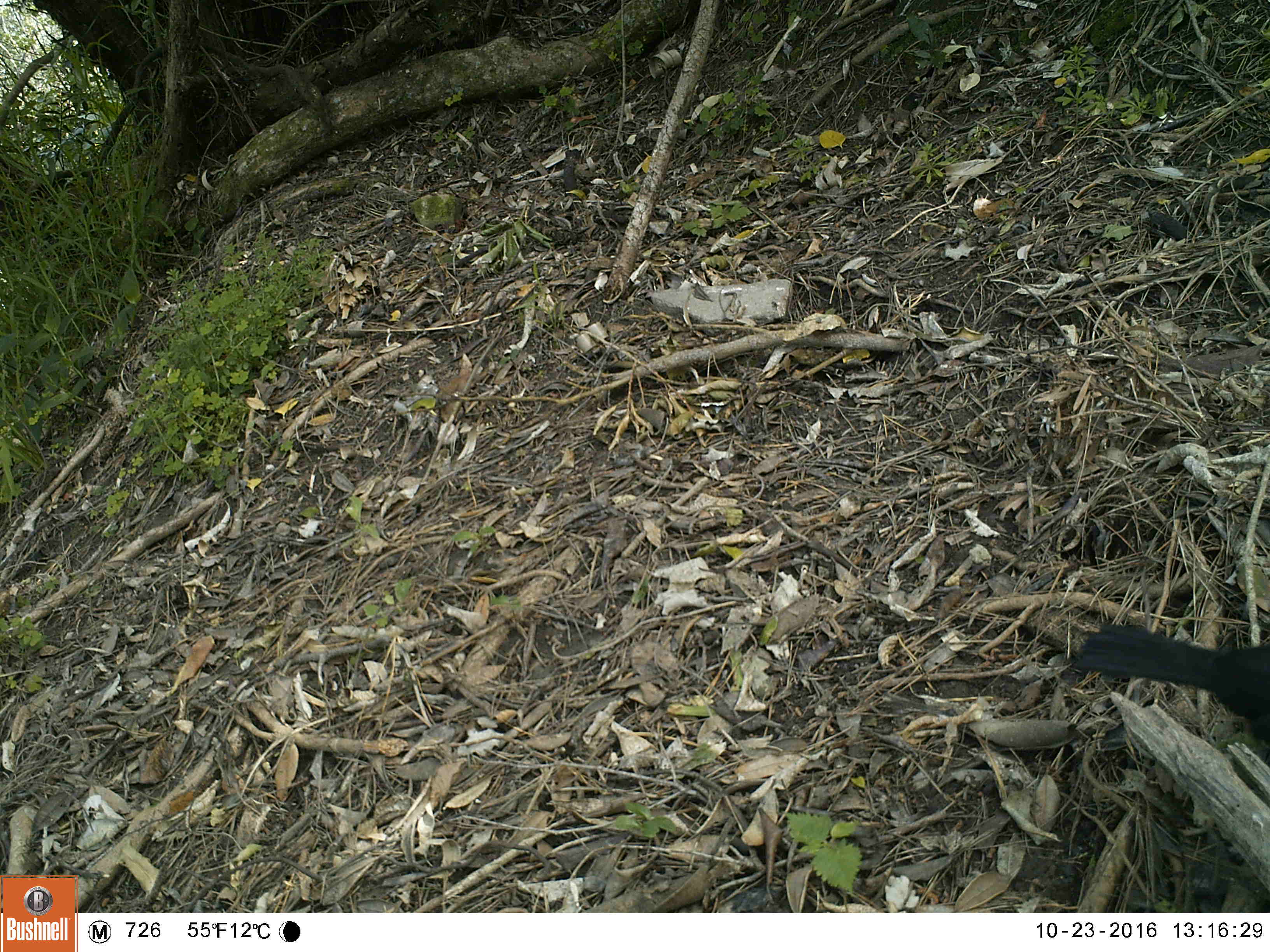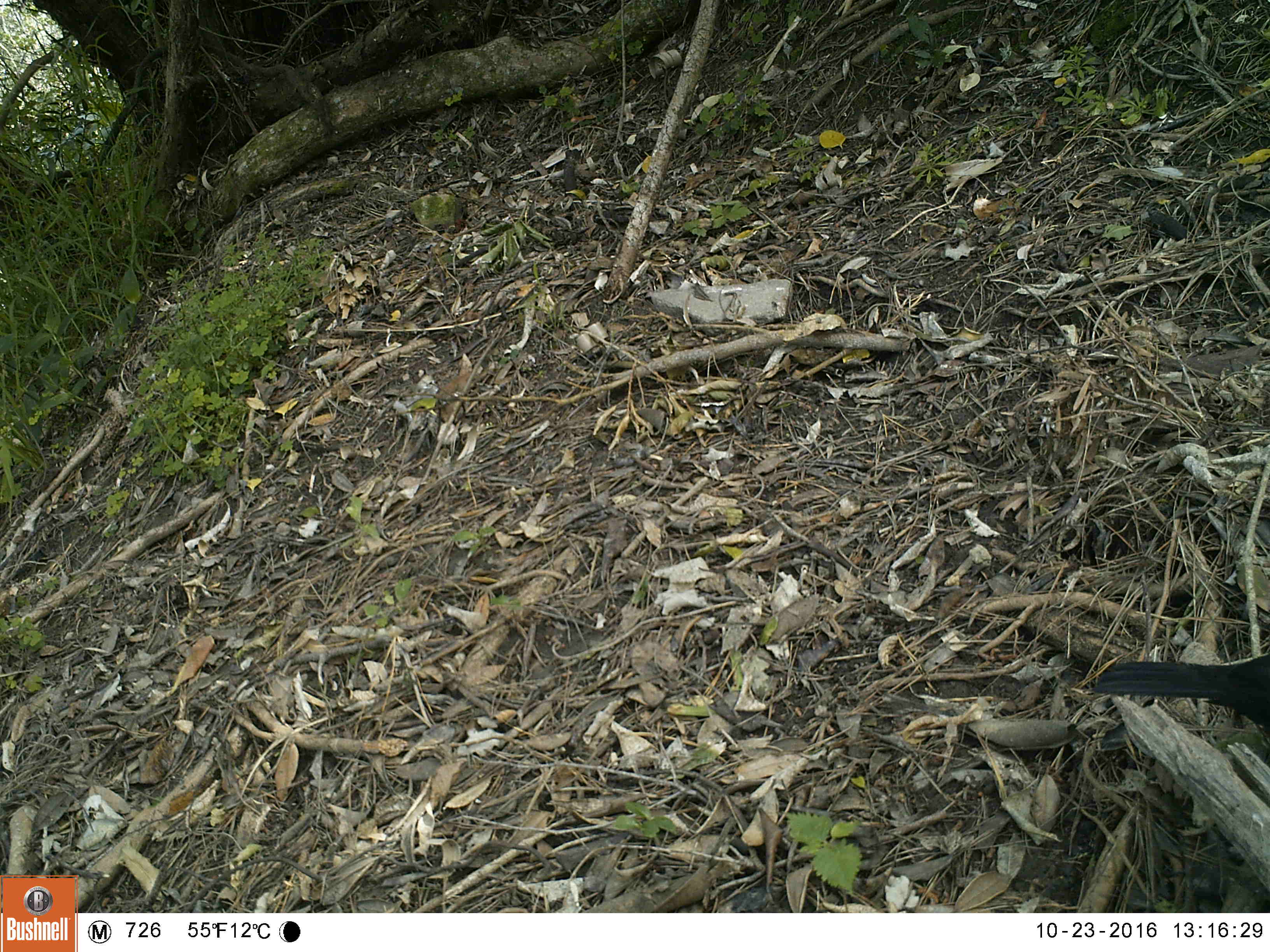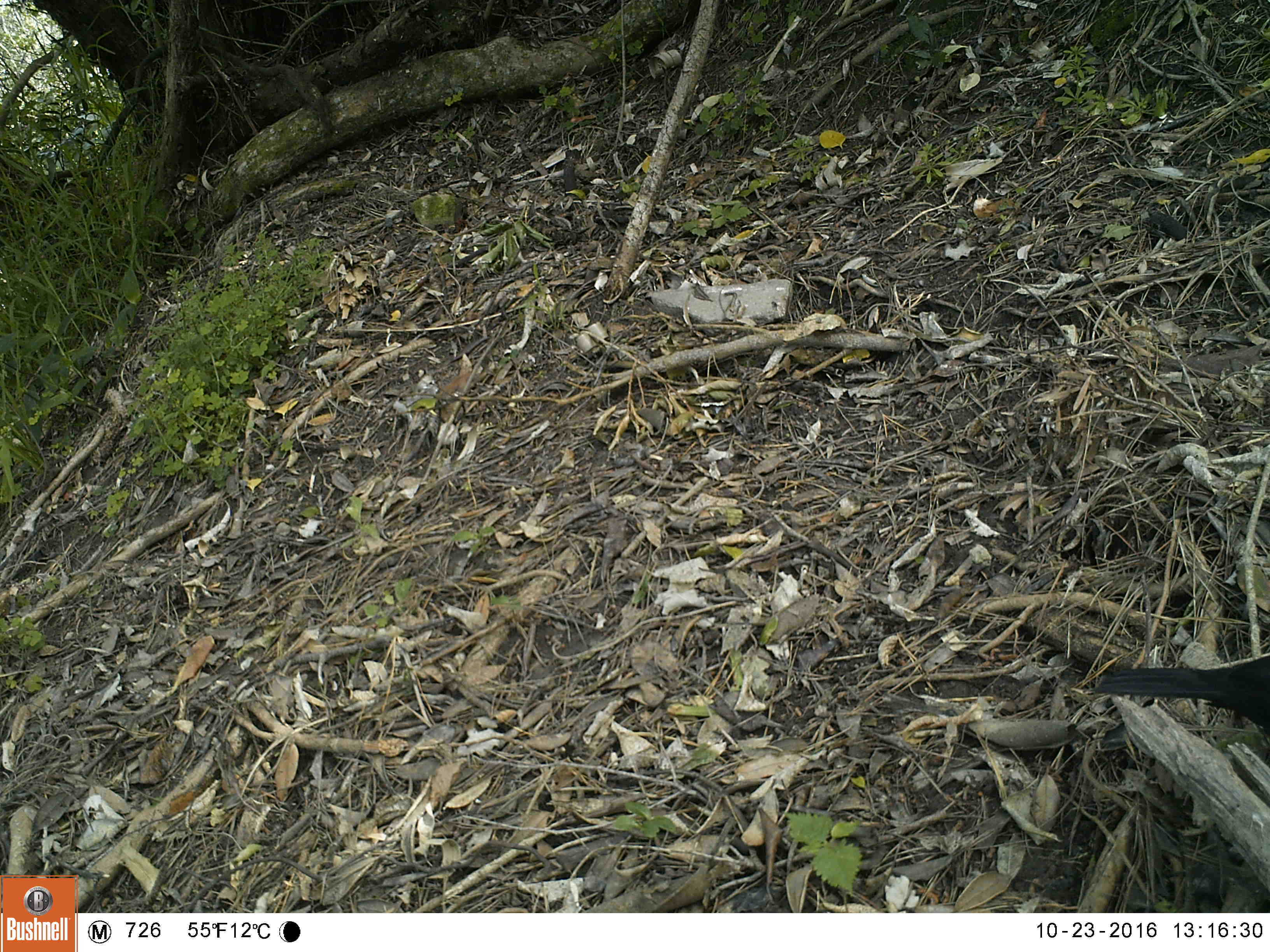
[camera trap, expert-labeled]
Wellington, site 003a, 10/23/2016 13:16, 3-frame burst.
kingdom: Animalia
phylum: Chordata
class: Aves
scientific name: Aves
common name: bird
Bird (Aves).